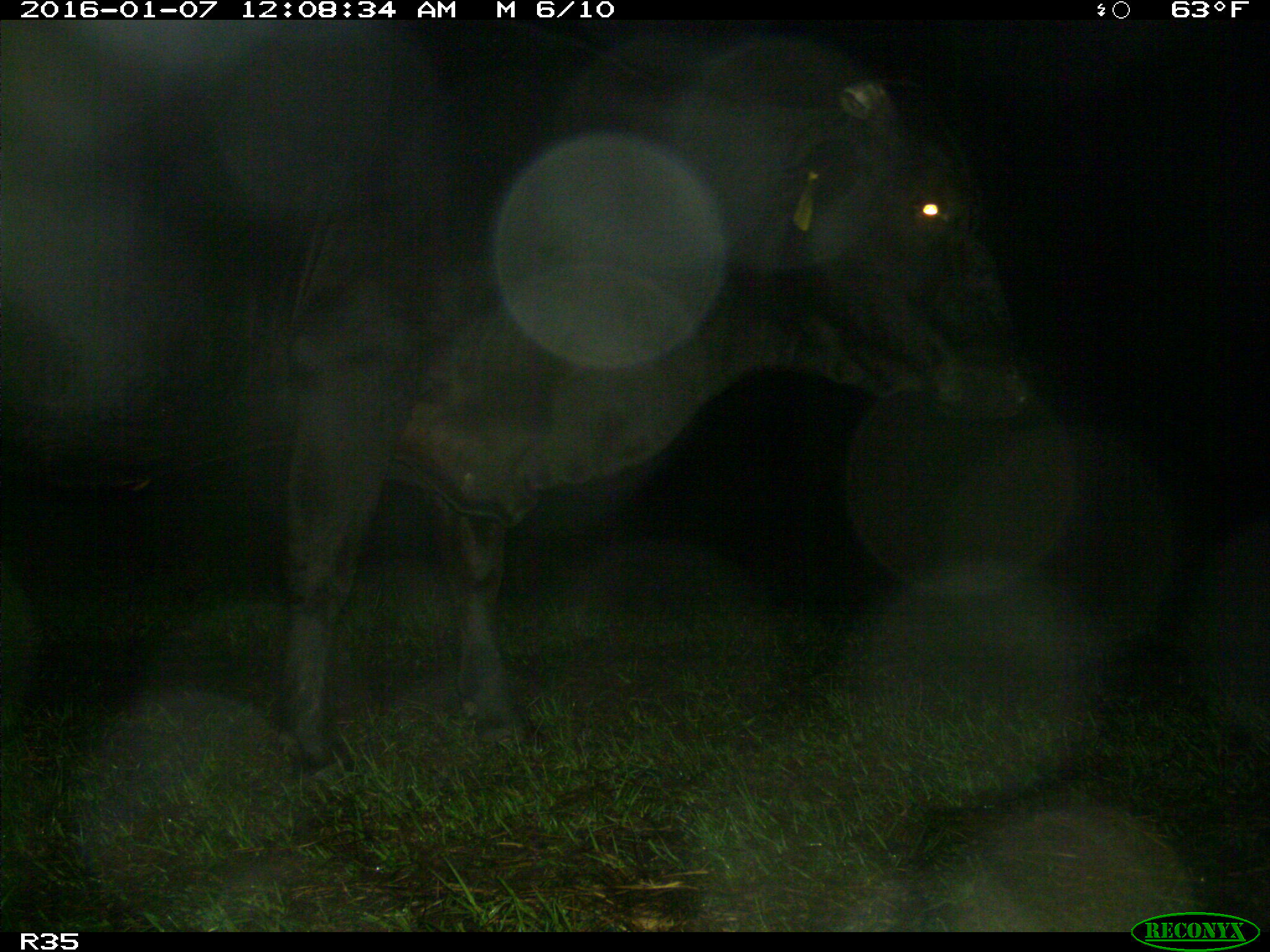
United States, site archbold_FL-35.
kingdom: Animalia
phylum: Chordata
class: Mammalia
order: Artiodactyla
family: Bovidae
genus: Bos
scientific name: Bos taurus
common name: domestic cow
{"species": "Bos taurus (domestic cow)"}